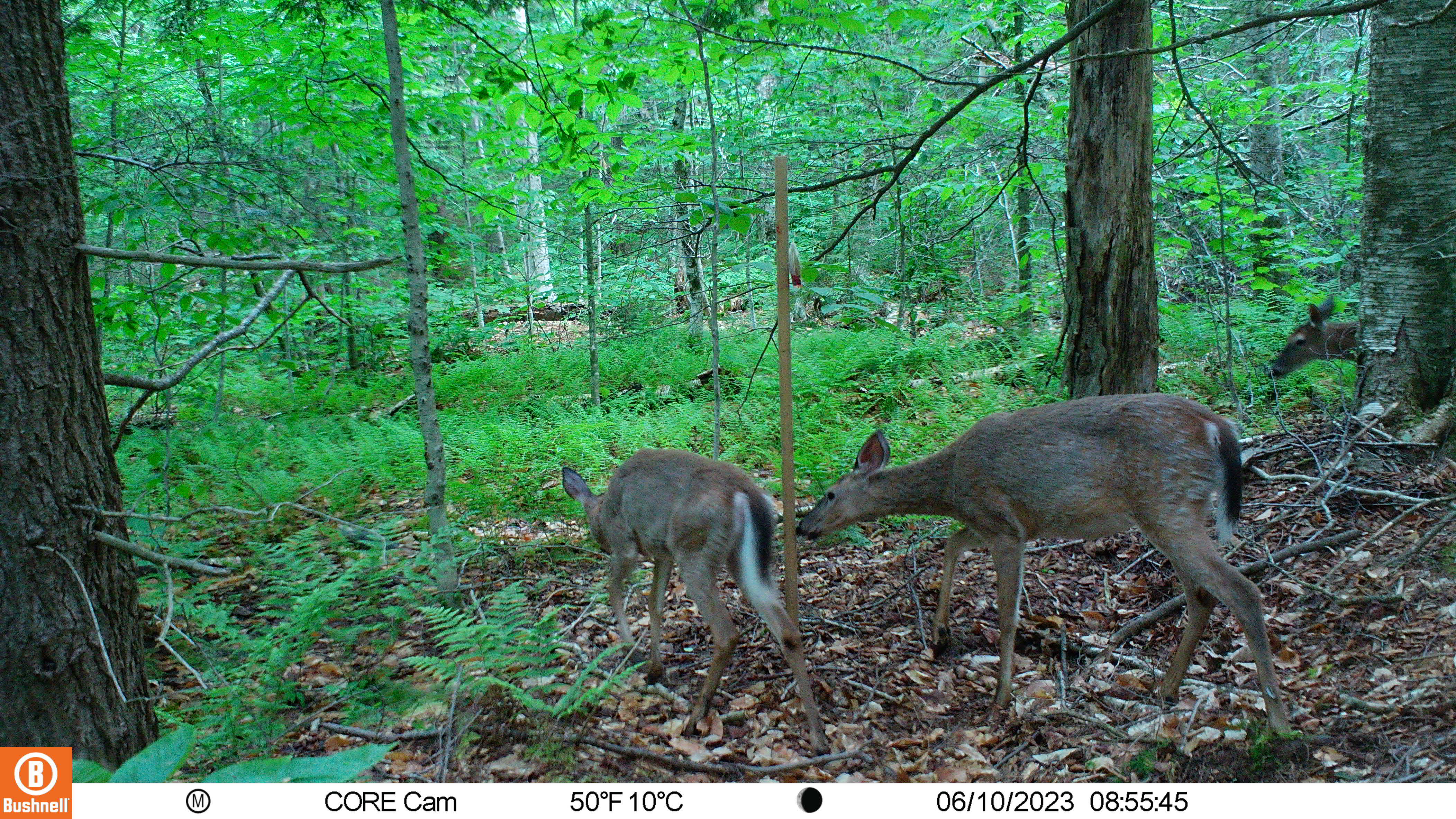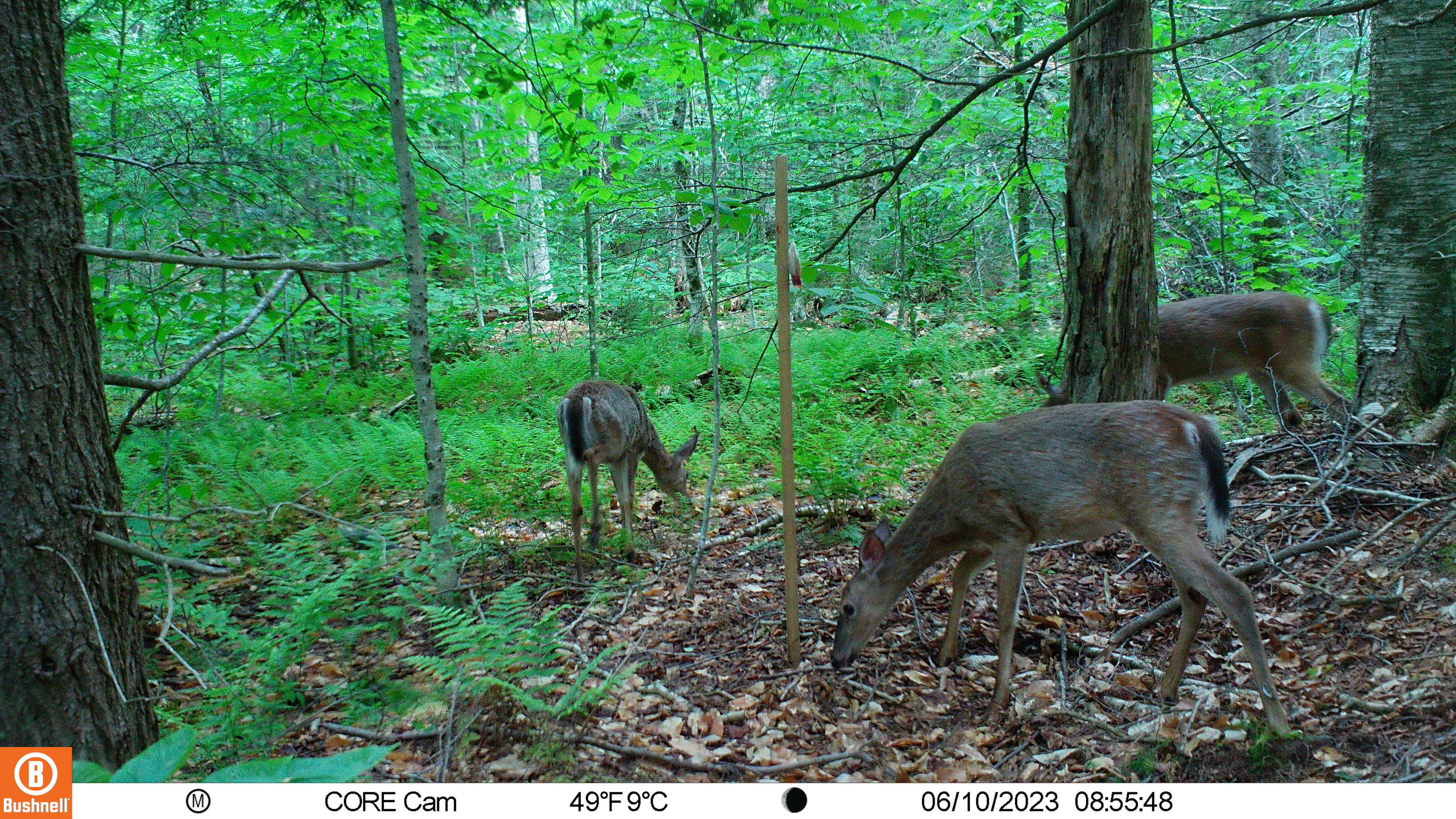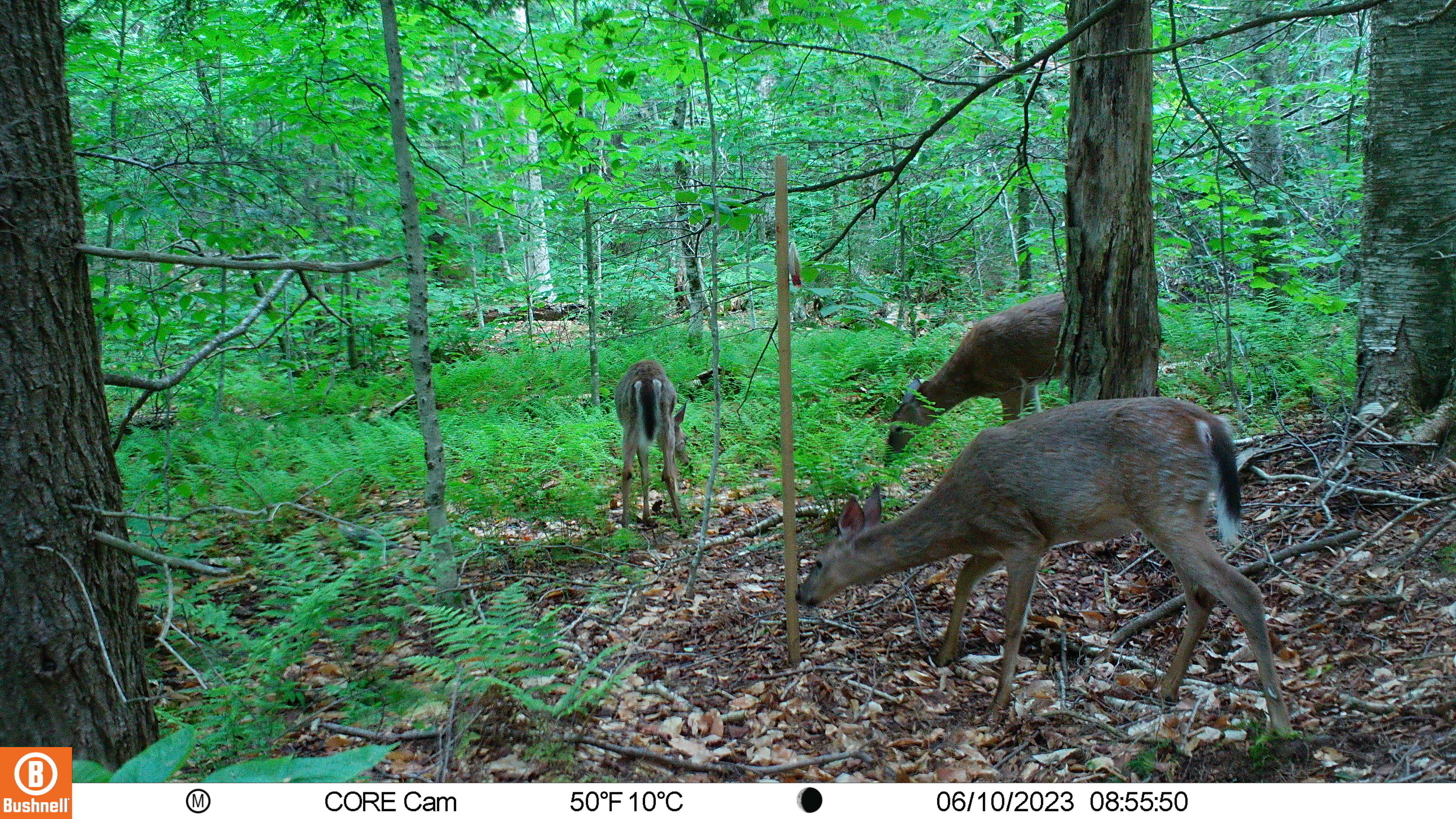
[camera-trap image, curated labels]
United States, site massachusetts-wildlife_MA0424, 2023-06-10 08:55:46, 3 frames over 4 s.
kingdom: Animalia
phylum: Chordata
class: Mammalia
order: Artiodactyla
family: Cervidae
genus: Odocoileus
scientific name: Odocoileus virginianus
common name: white-tailed deer